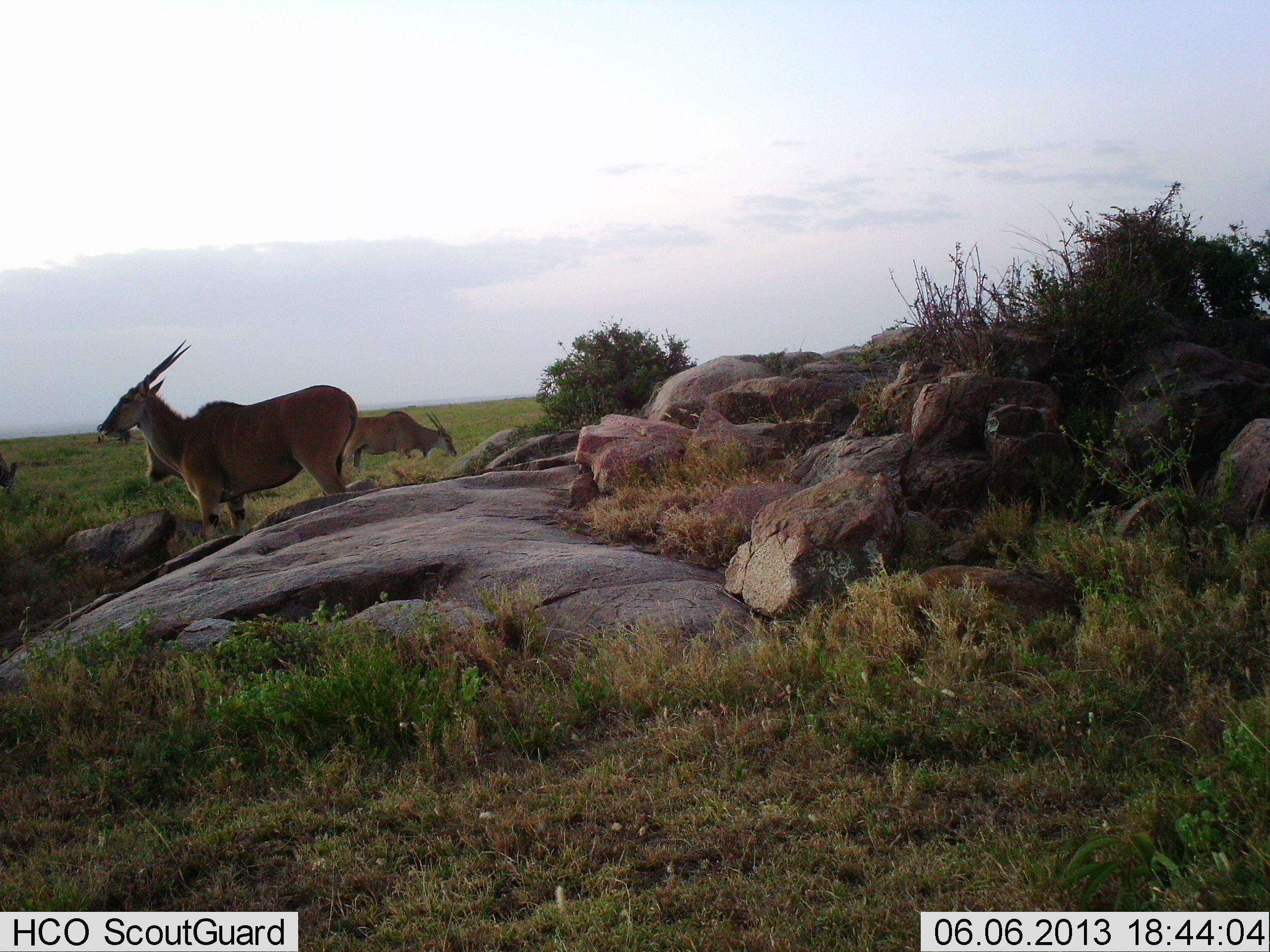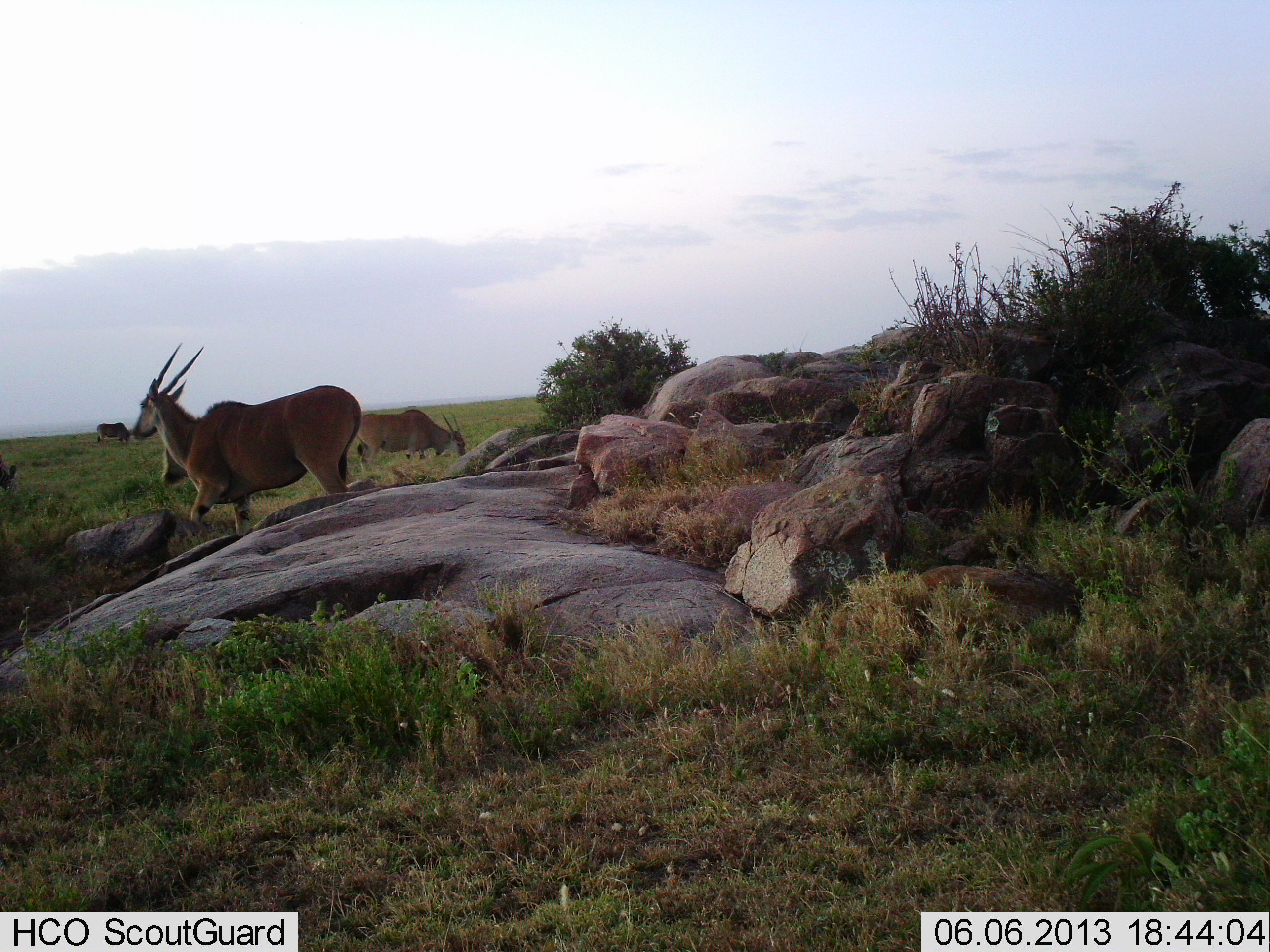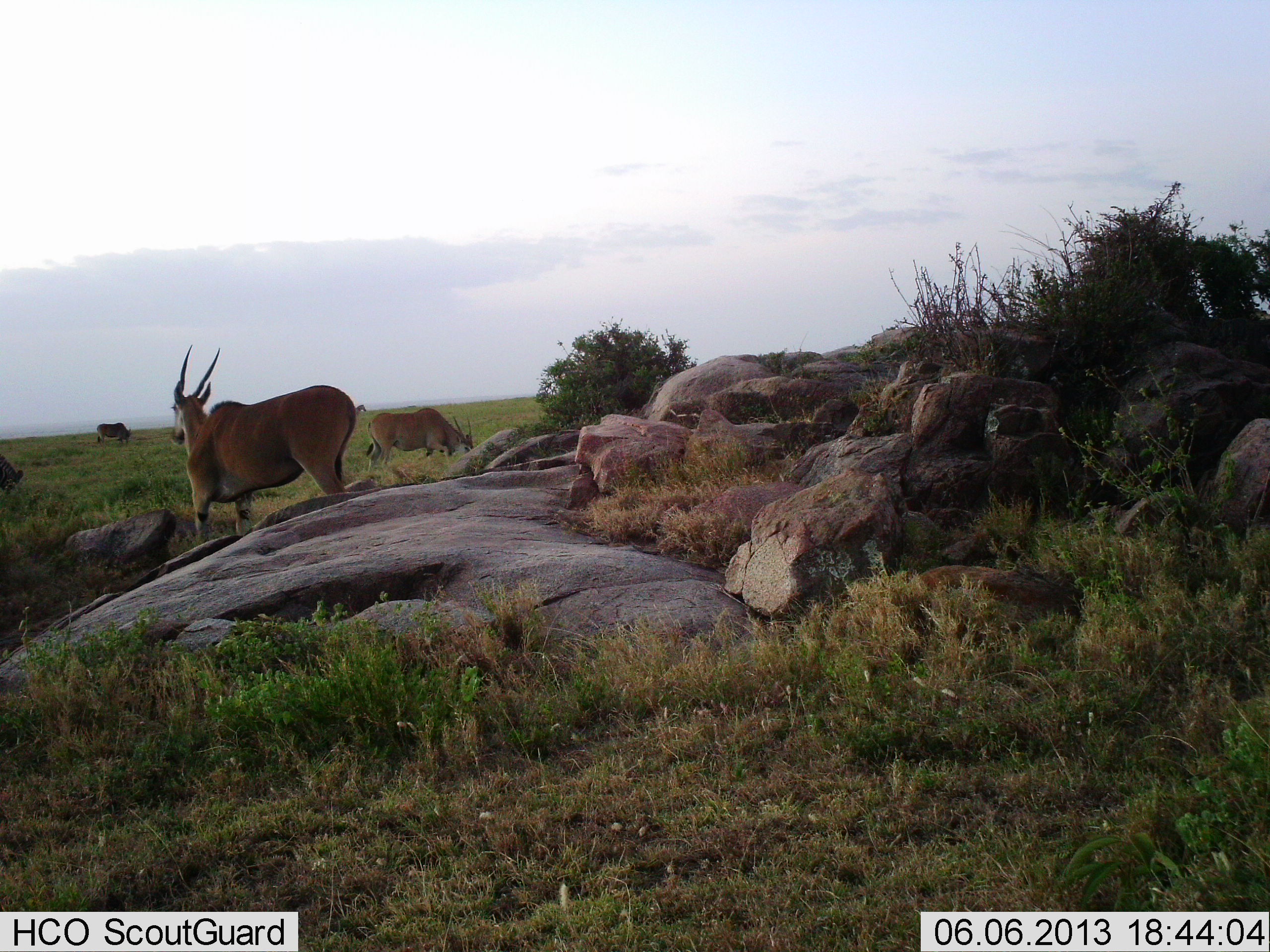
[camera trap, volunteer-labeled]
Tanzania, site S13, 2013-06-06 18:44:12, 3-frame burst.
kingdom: Animalia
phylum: Chordata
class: Mammalia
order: Artiodactyla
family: Bovidae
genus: Tragelaphus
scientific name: Tragelaphus oryx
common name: eland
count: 4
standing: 77%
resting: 3%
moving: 19%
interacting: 0%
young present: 0%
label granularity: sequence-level